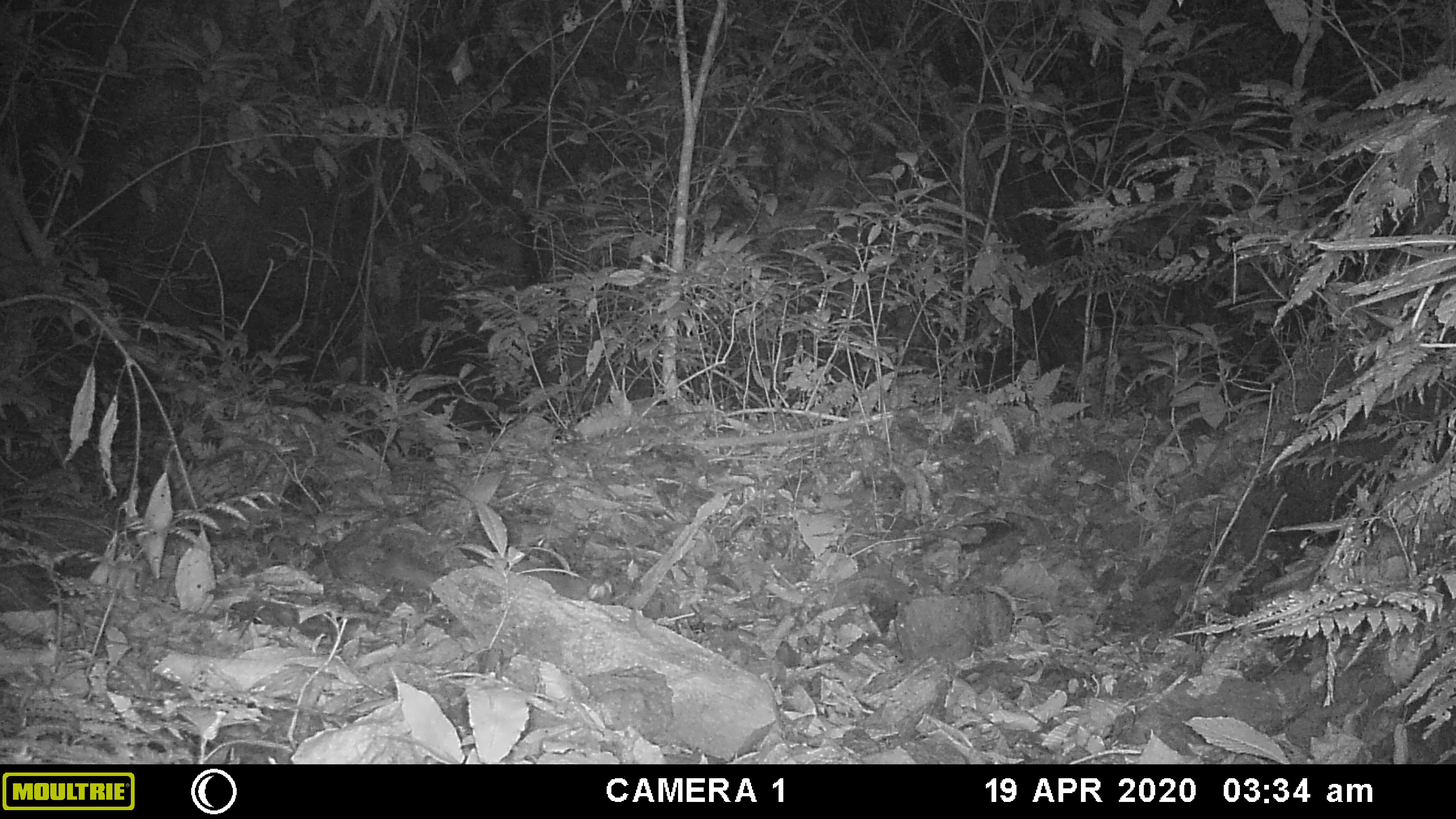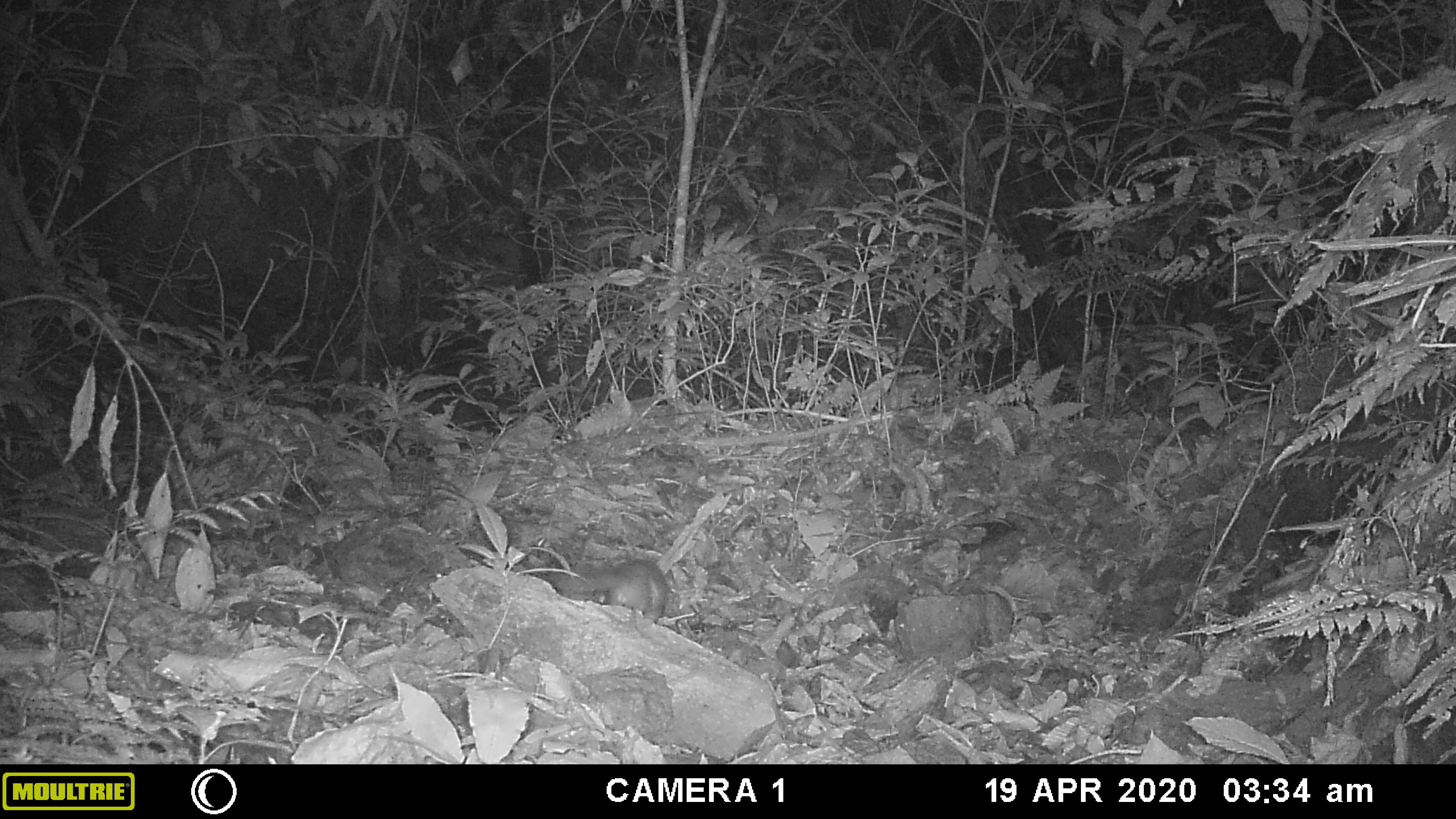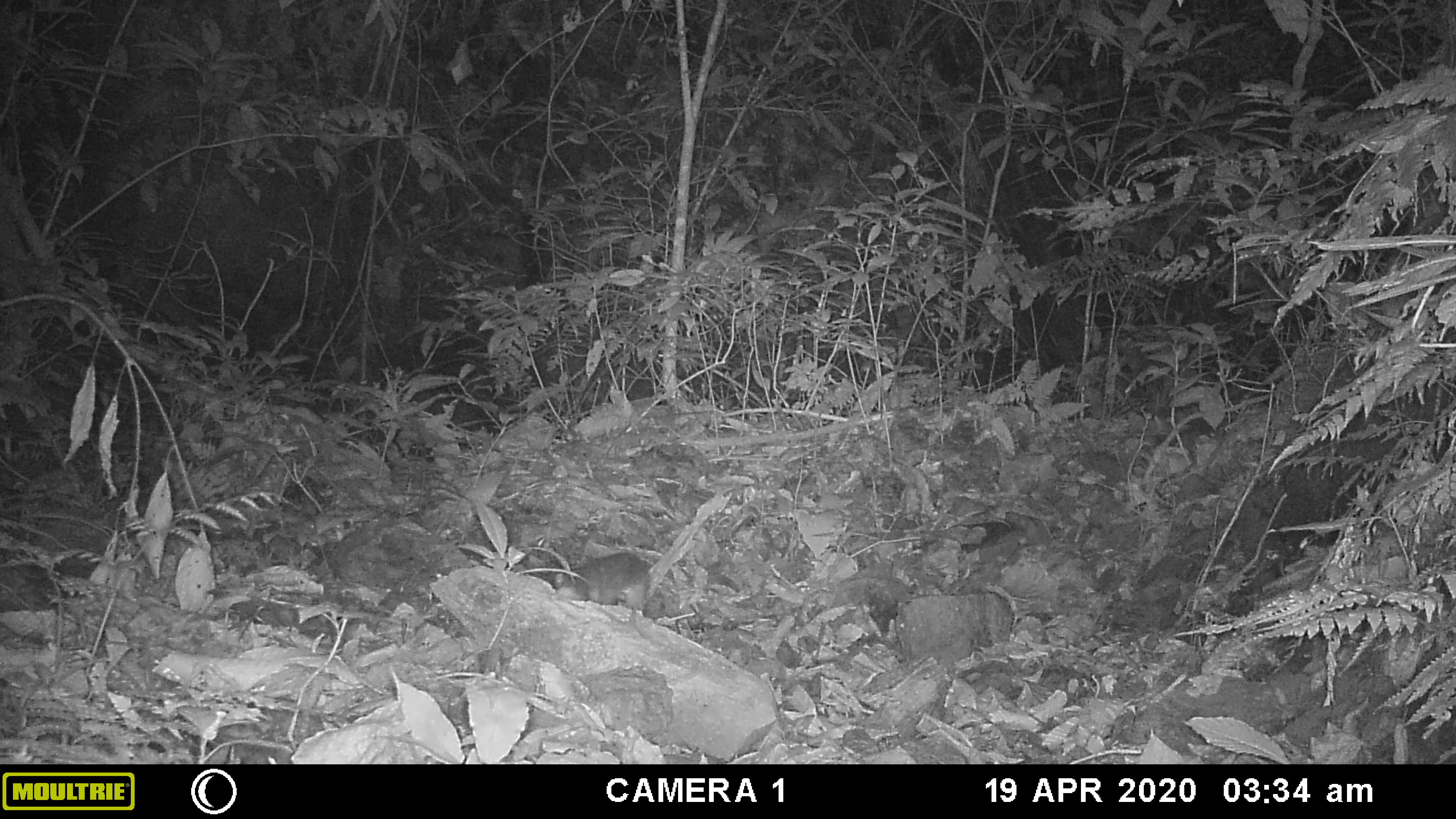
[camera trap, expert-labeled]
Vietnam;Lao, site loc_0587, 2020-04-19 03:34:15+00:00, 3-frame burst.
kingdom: Animalia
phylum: Chordata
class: Mammalia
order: Carnivora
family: Mustelidae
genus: Melogale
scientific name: Melogale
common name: ferret badger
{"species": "ferret badger (Melogale)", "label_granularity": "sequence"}